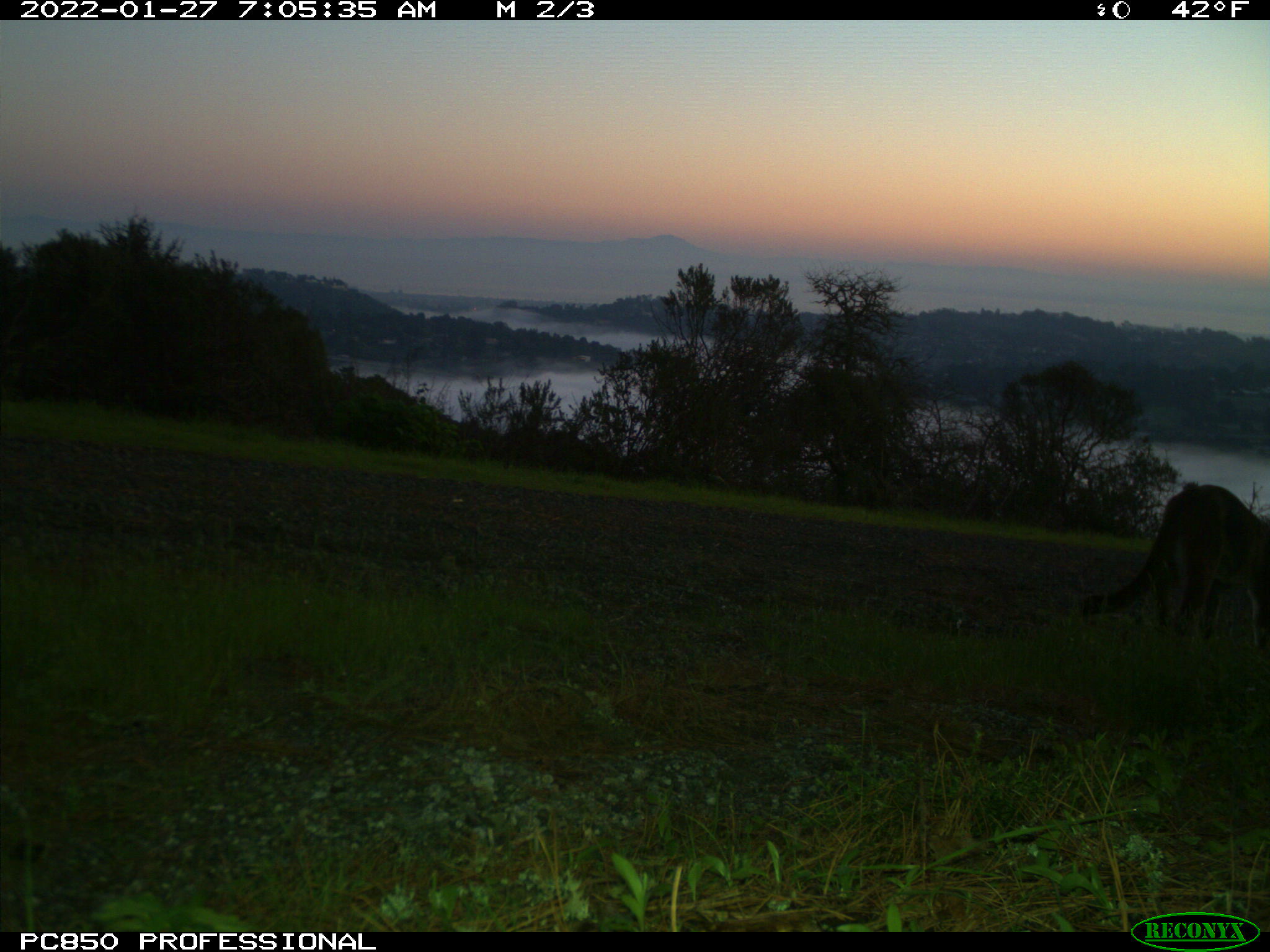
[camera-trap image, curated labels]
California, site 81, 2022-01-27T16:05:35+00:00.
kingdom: Animalia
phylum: Chordata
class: Mammalia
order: Carnivora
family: Felidae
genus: Puma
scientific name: Puma concolor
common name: puma